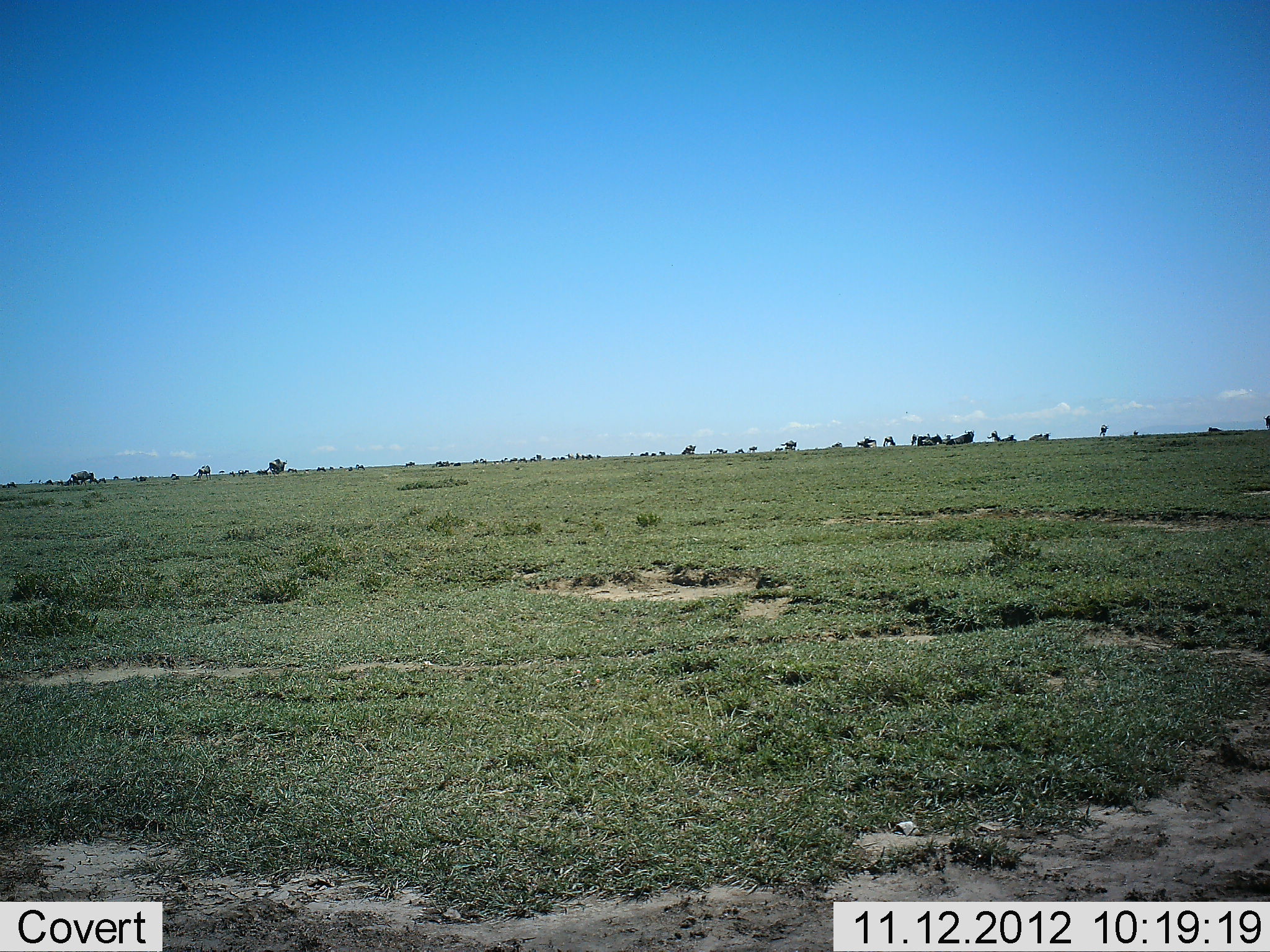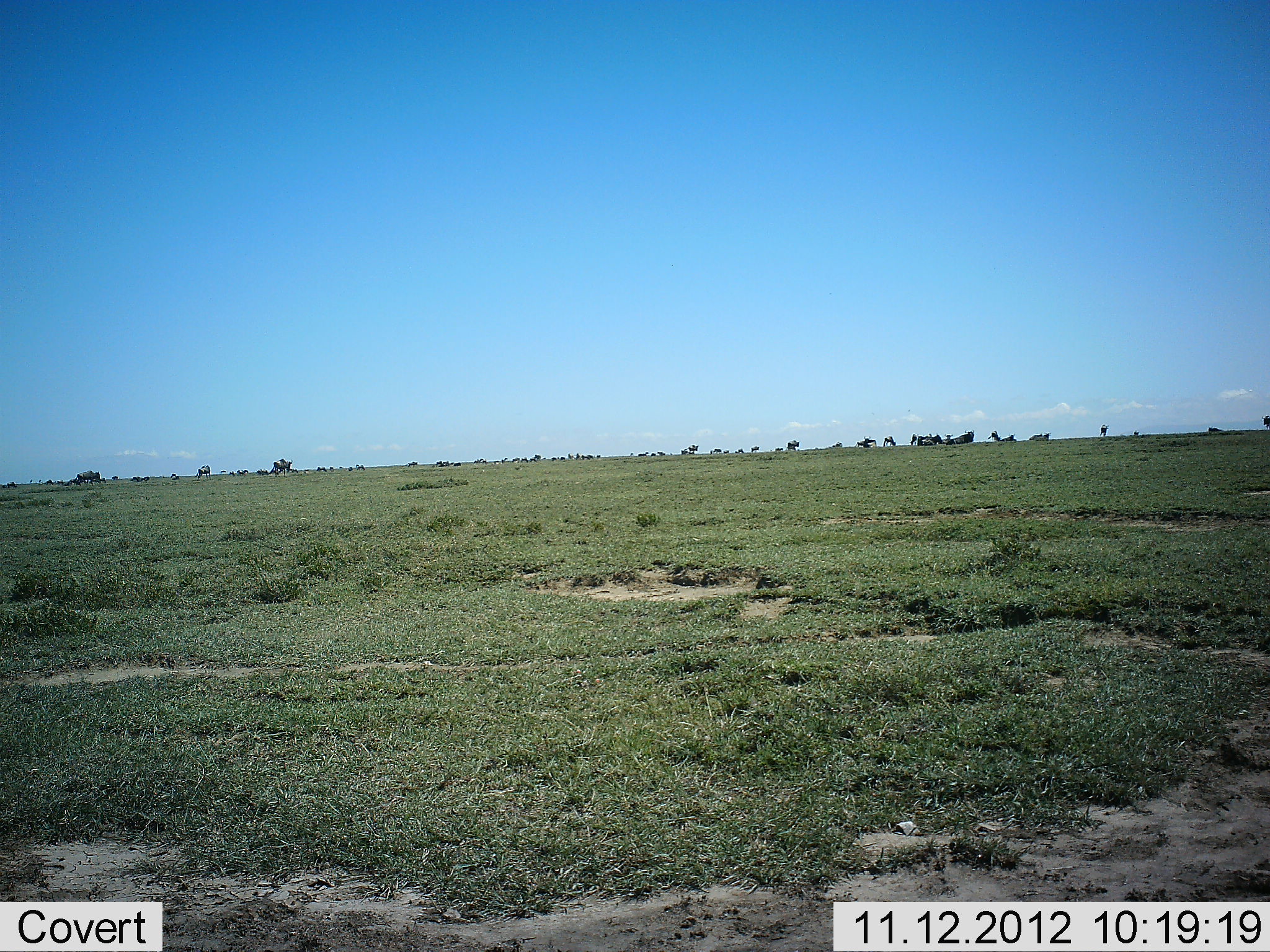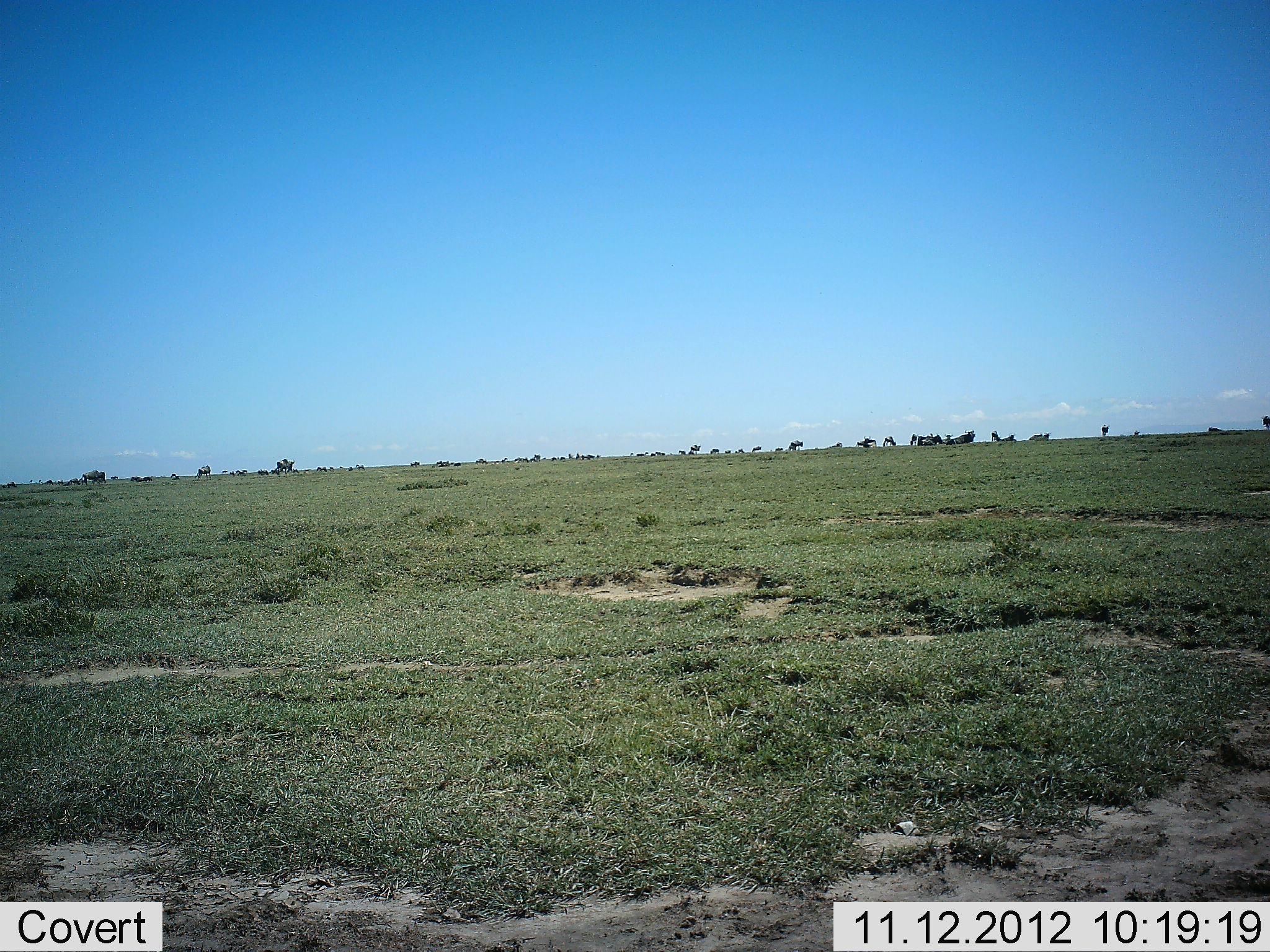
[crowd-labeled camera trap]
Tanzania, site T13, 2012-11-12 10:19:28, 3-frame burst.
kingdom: Animalia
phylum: Chordata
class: Mammalia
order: Artiodactyla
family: Bovidae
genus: Connochaetes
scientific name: Connochaetes taurinus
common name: blue wildebeest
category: wildebeest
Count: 11-50.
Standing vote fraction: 50%.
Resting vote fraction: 8%.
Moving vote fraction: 83%.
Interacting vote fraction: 0%.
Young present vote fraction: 0%.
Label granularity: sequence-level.